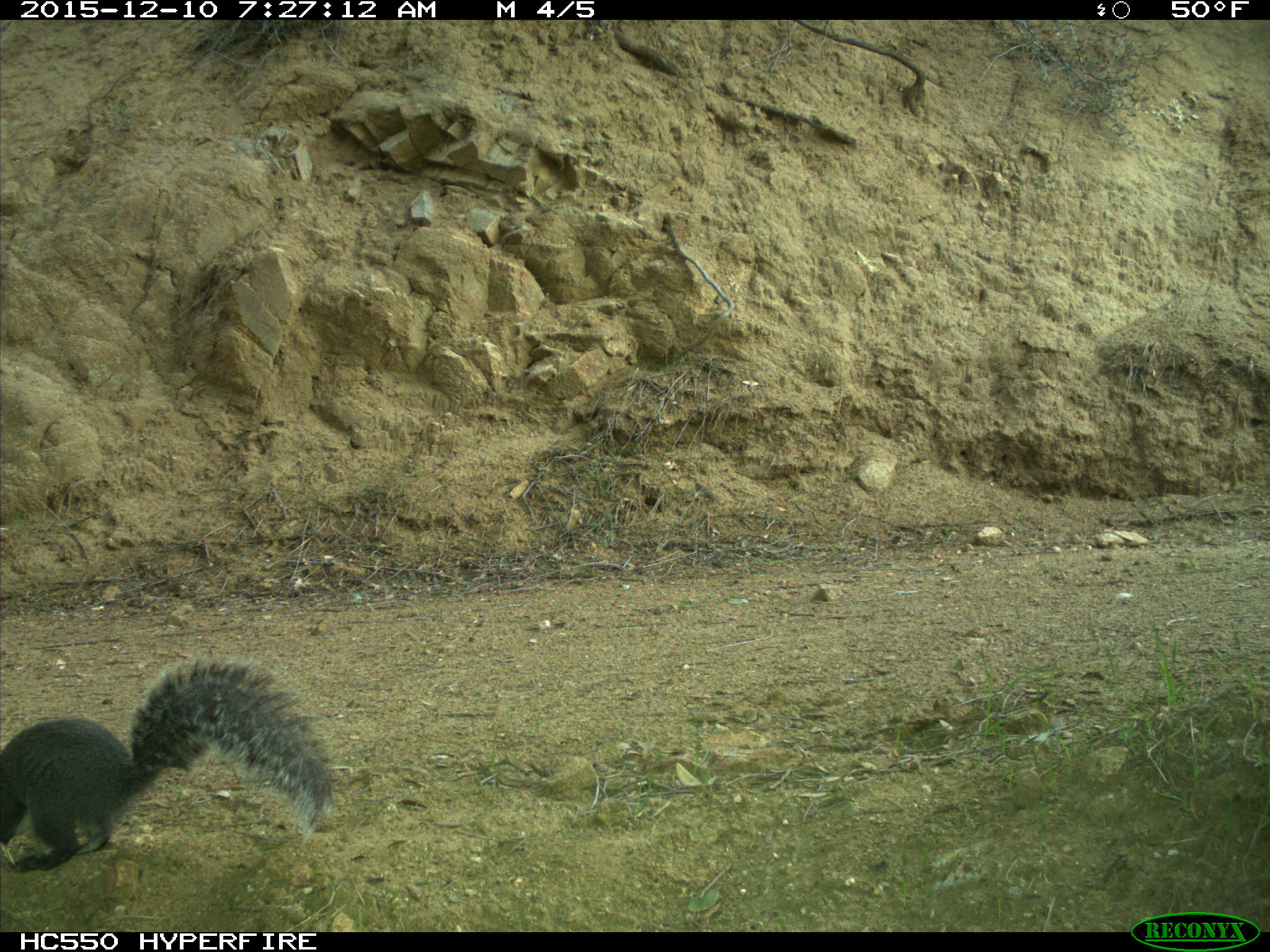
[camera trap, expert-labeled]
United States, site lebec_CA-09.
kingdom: Animalia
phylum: Chordata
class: Mammalia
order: Rodentia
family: Sciuridae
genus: Sciurus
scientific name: Sciurus carolinensis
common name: eastern gray squirrel